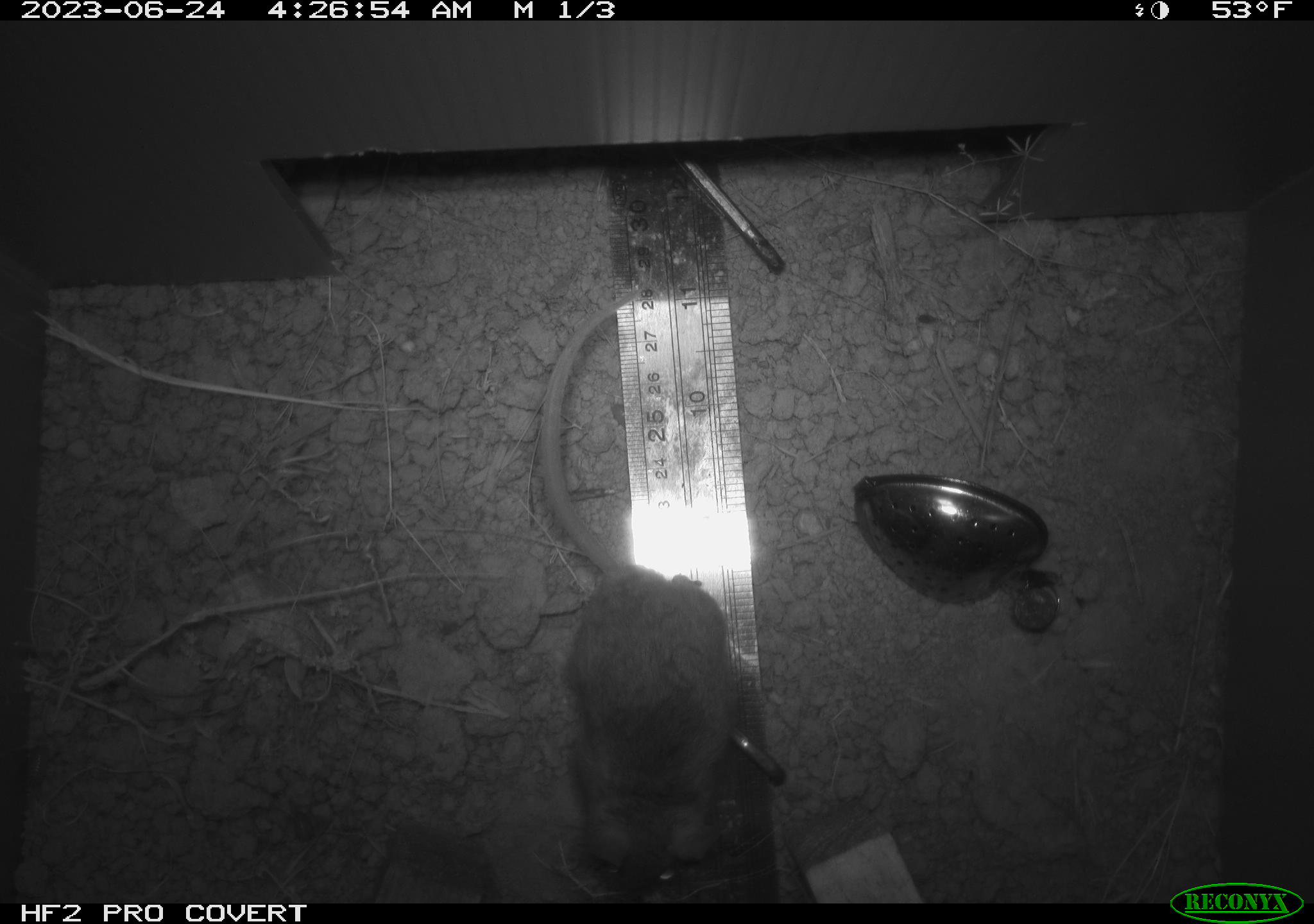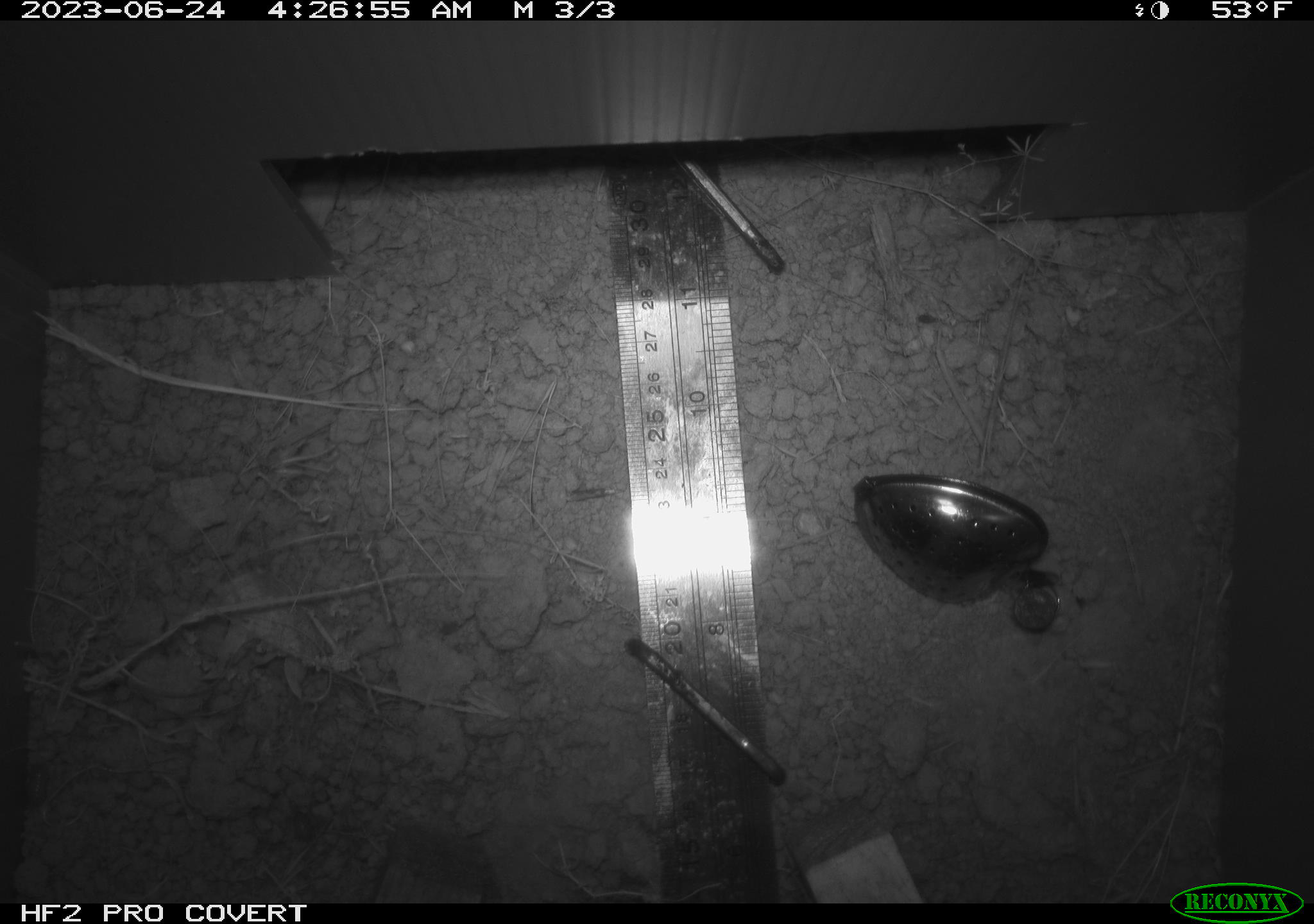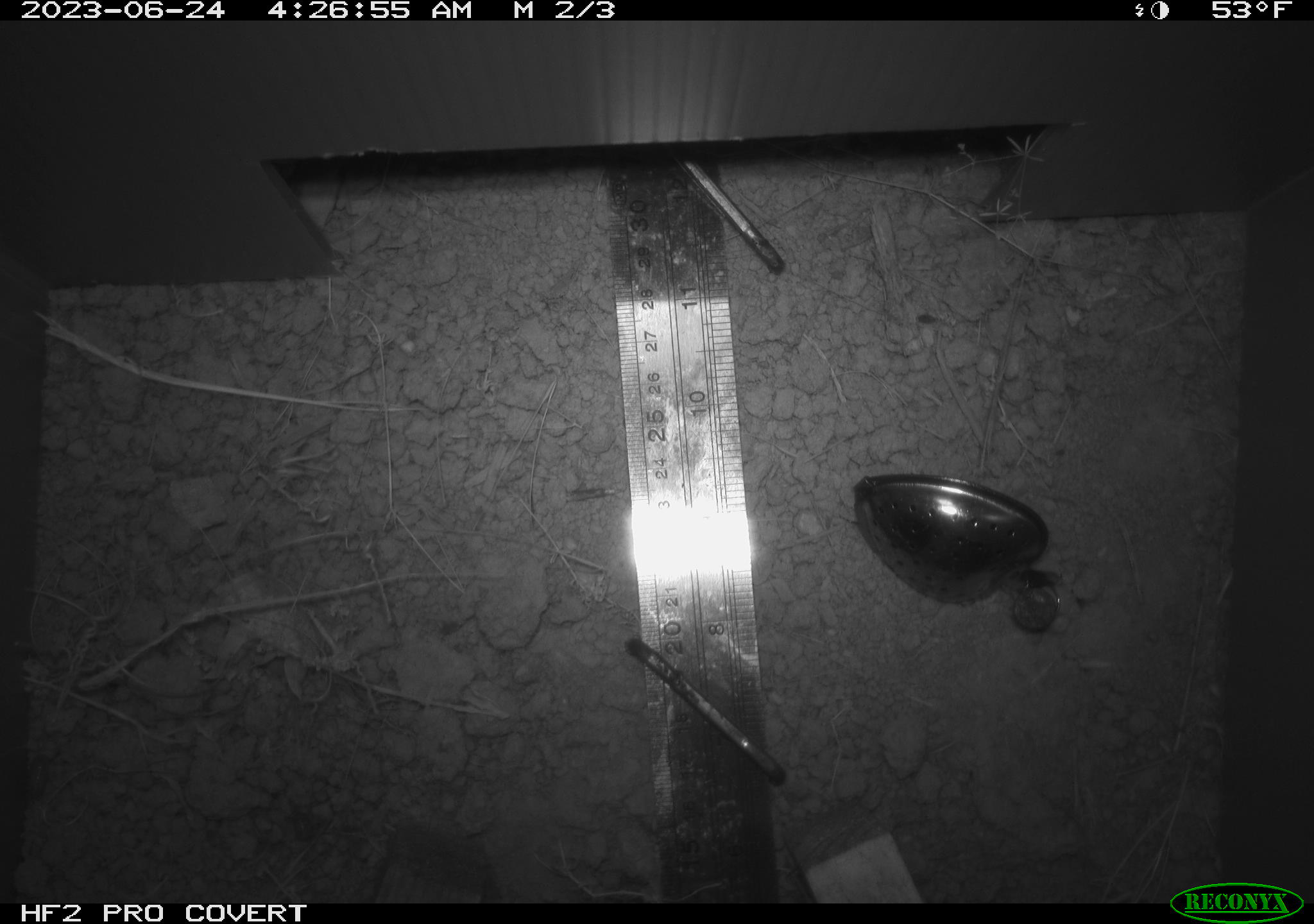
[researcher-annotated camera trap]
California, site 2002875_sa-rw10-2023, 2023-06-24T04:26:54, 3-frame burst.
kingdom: Animalia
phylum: Chordata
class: Mammalia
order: Rodentia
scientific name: Rodentia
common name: rodent